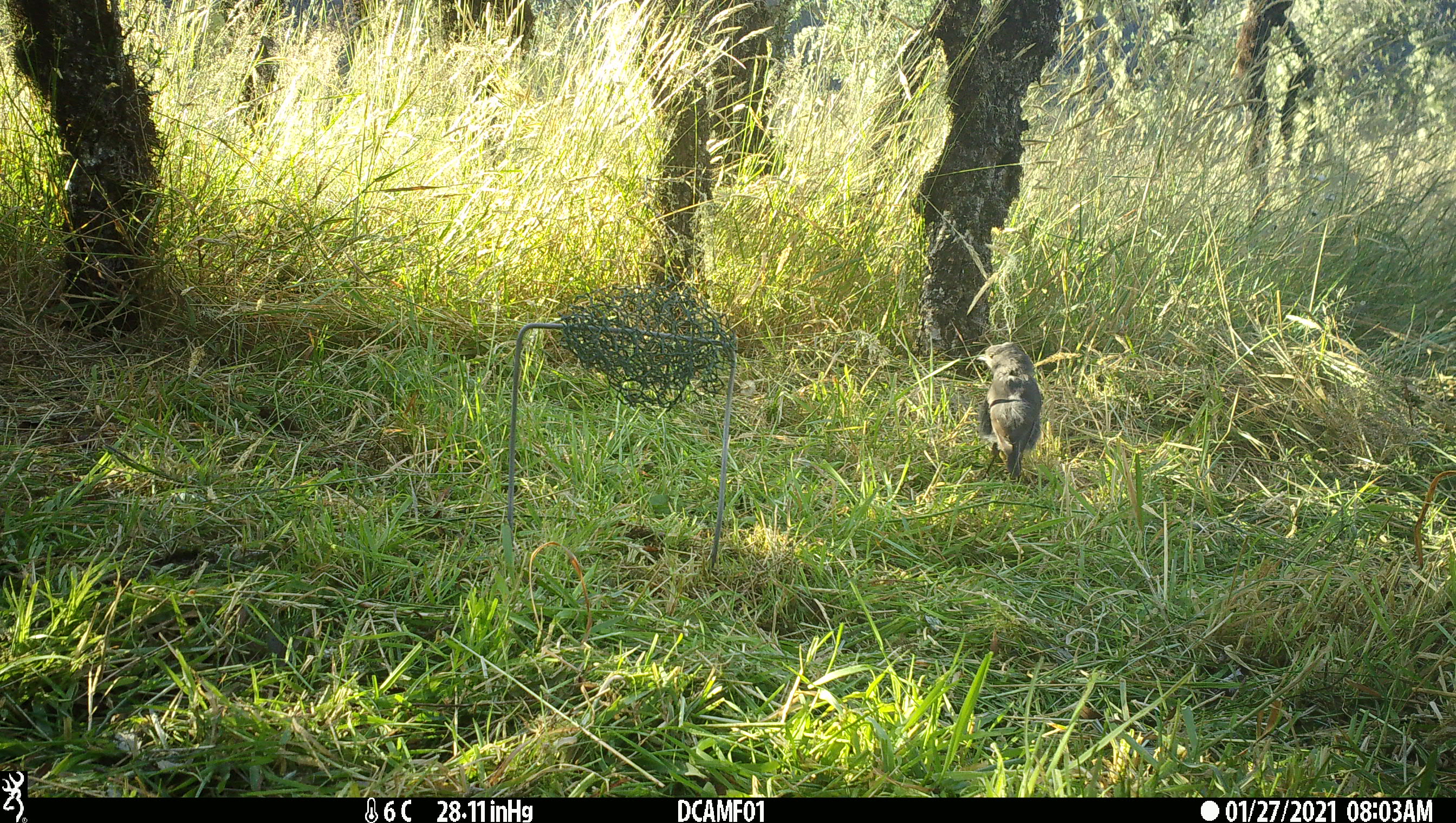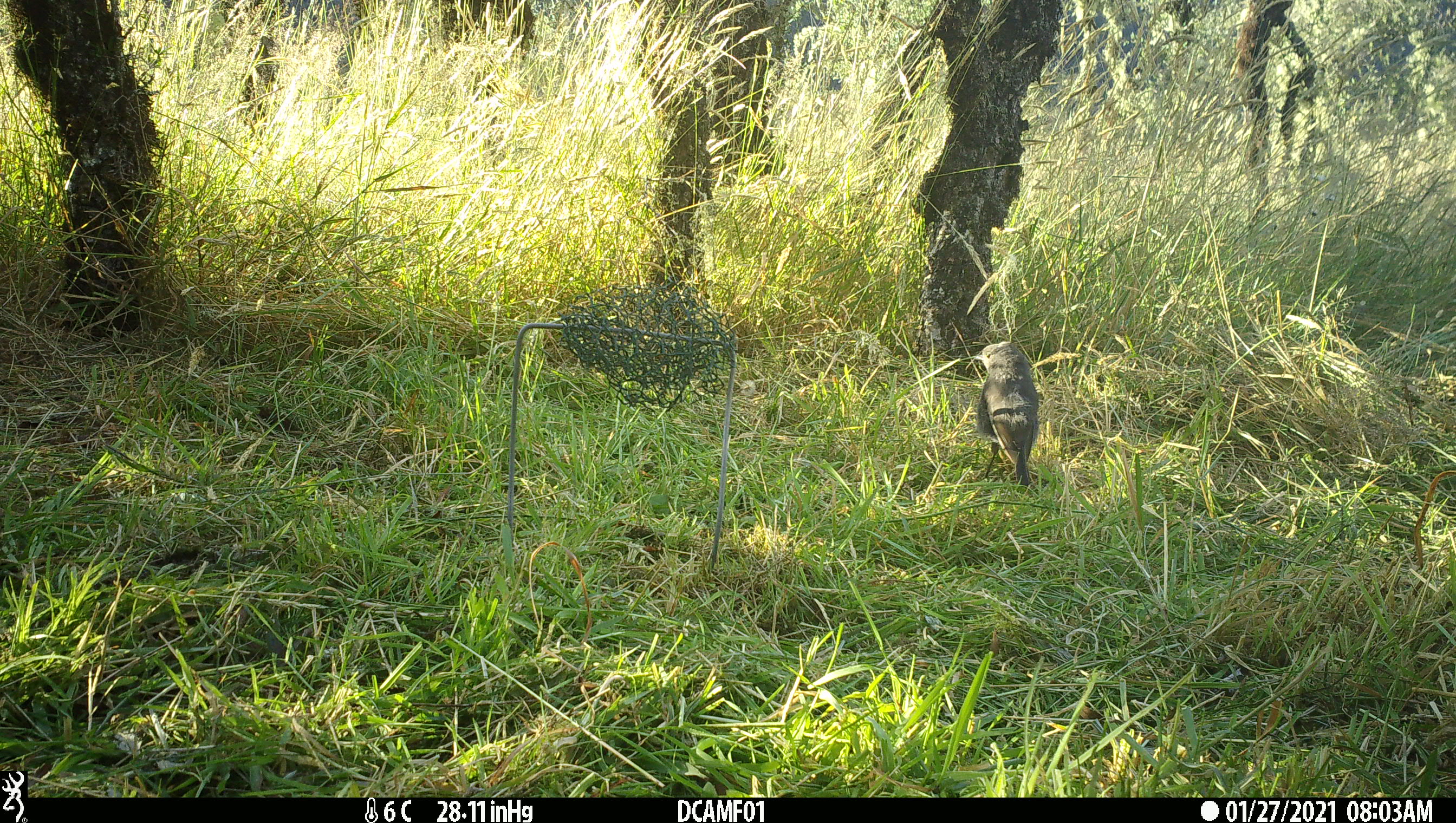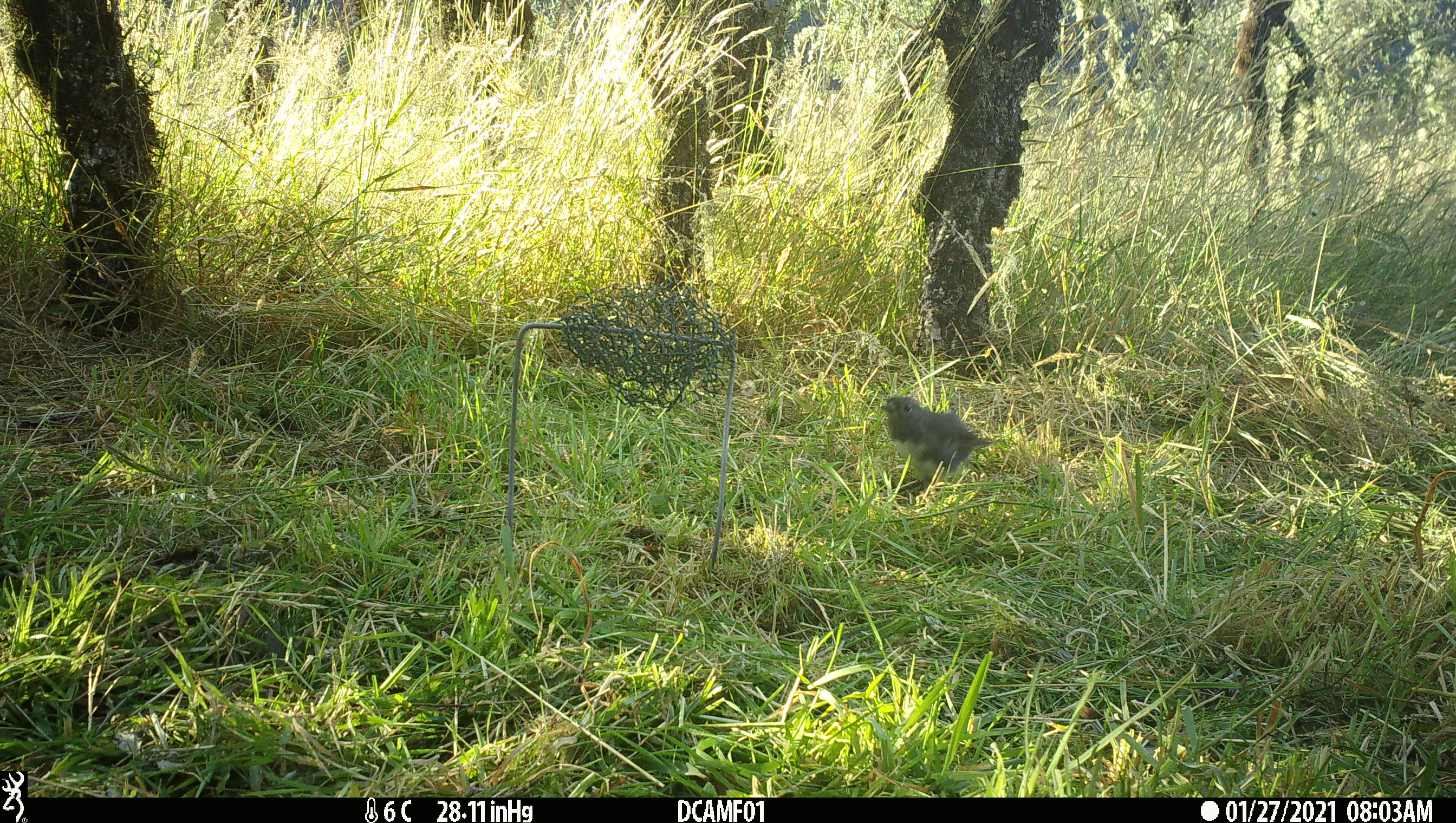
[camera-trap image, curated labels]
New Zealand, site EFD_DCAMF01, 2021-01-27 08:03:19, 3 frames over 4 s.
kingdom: Animalia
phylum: Chordata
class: Aves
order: Passeriformes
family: Petroicidae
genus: Petroica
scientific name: Petroica australis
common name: new zealand robin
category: robin